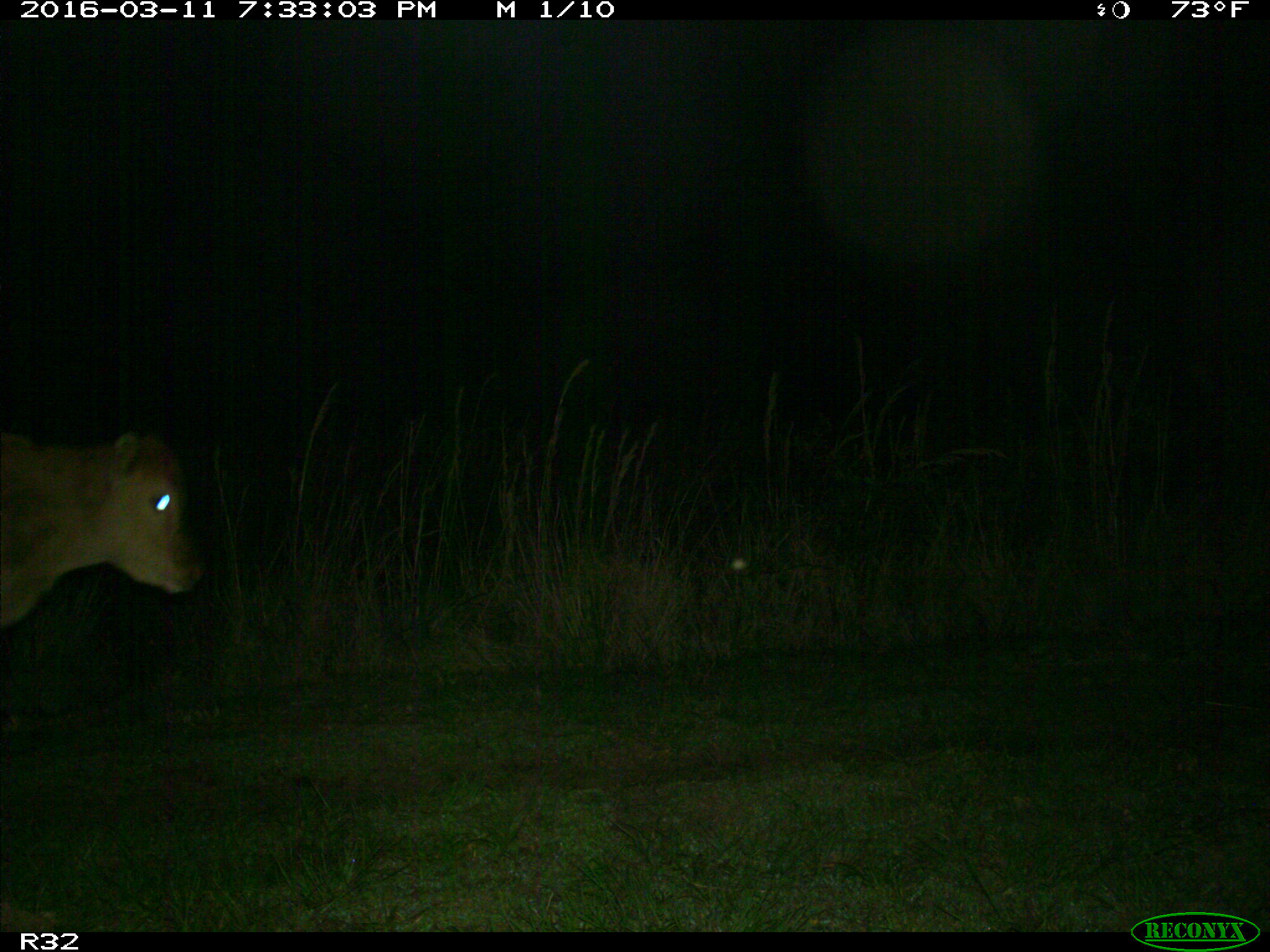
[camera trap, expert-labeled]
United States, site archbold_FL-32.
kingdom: Animalia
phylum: Chordata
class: Mammalia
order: Artiodactyla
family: Bovidae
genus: Bos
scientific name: Bos taurus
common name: domestic cow